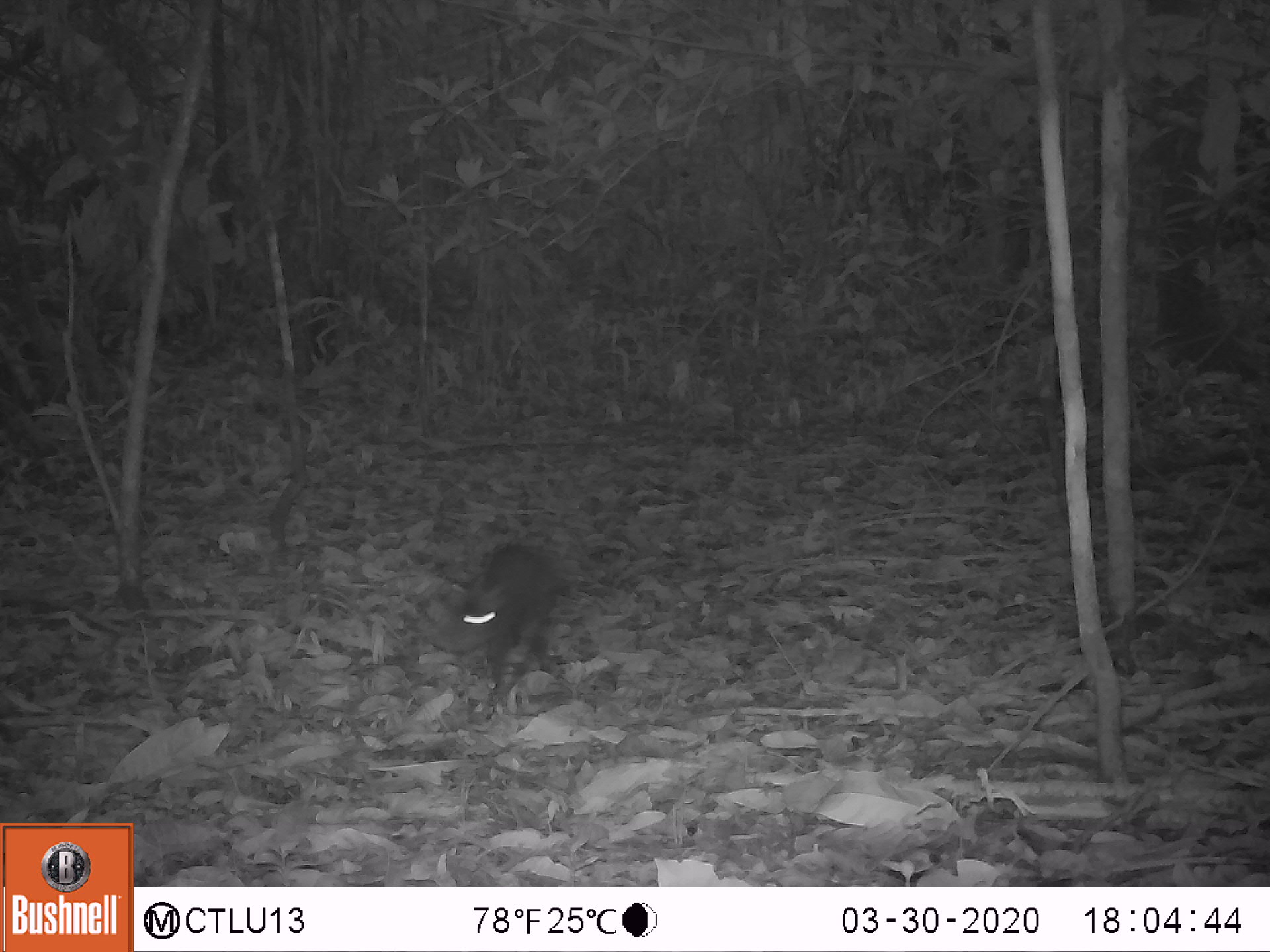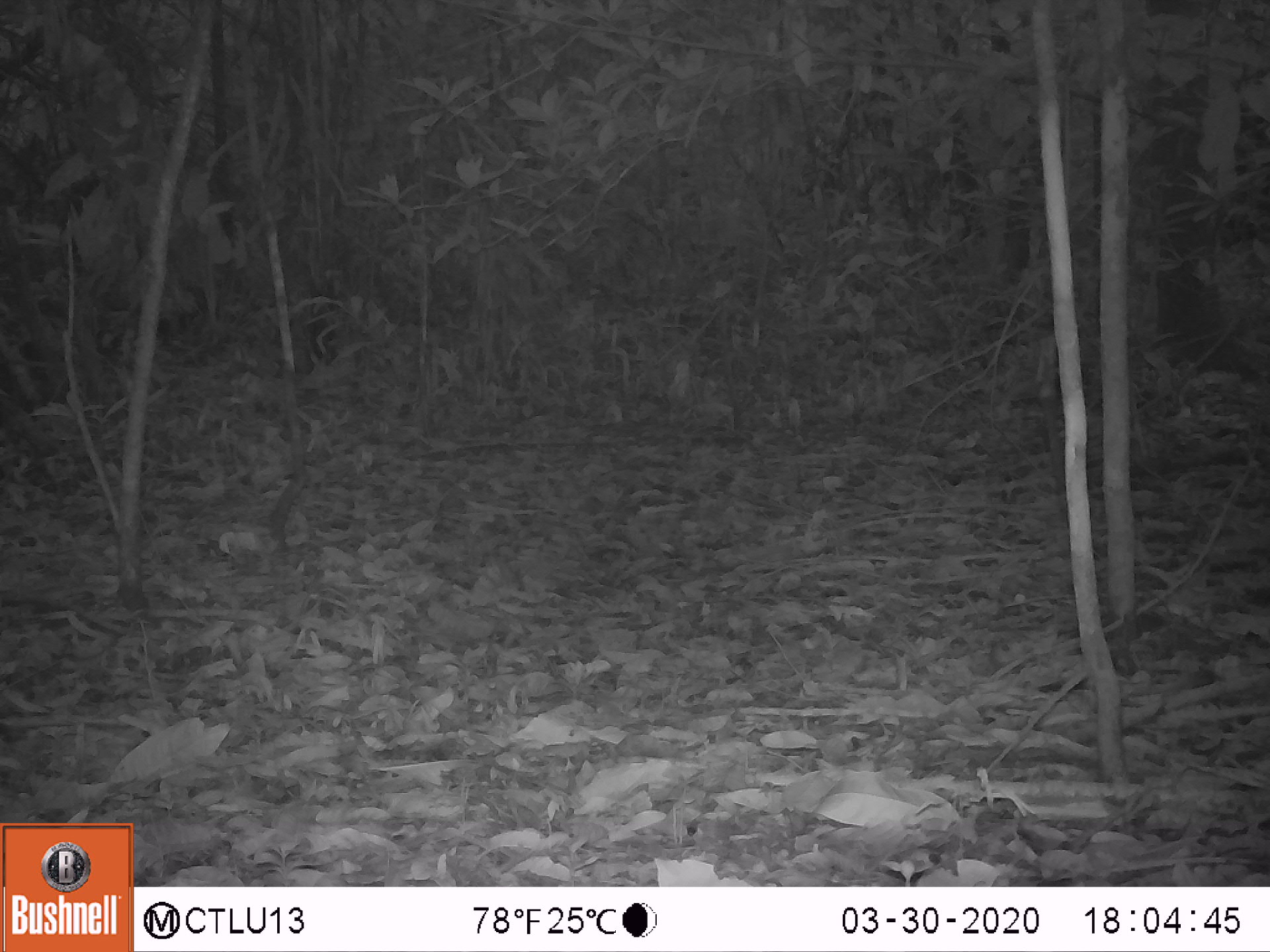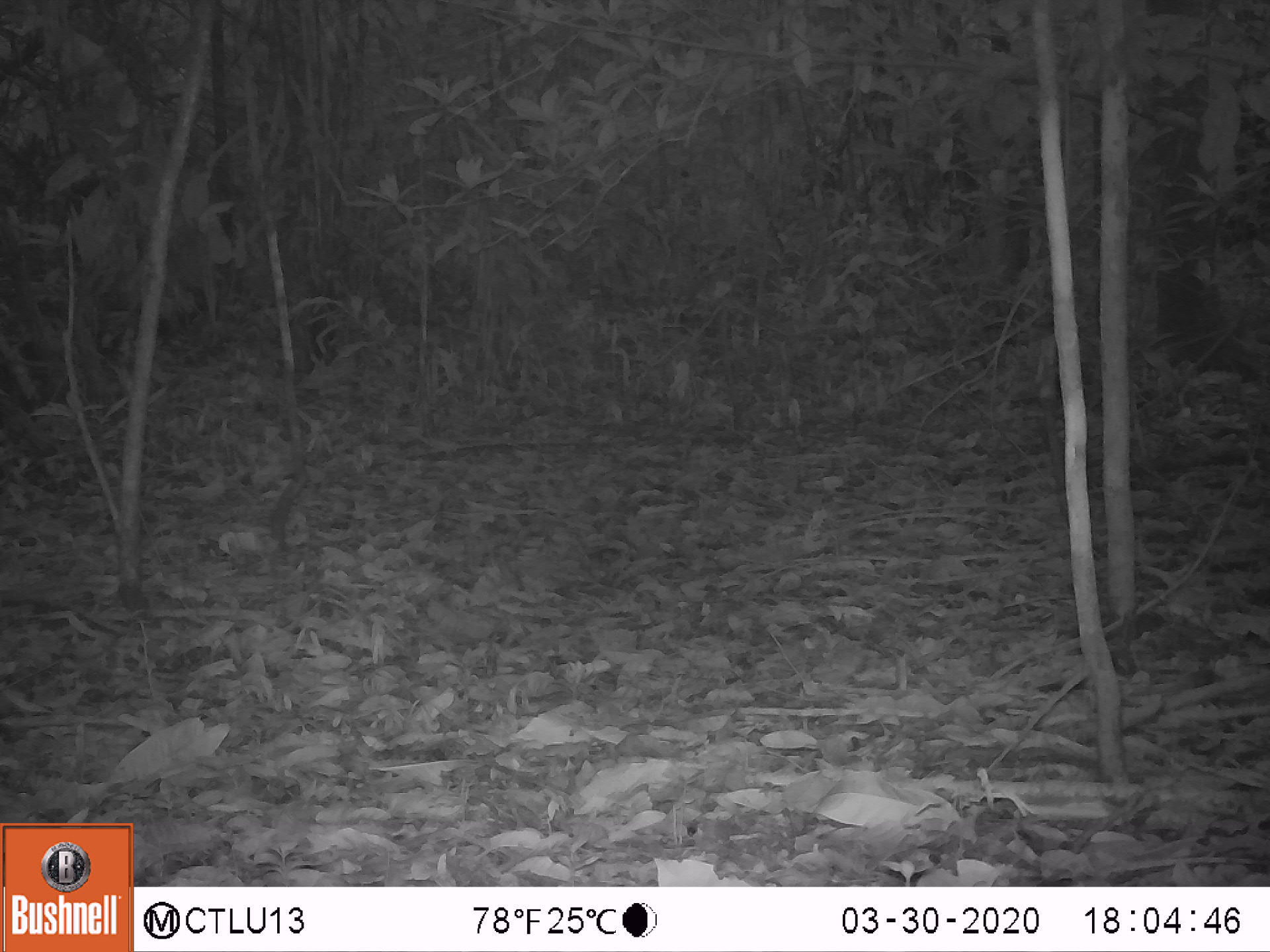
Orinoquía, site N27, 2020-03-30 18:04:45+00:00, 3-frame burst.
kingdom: Animalia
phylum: Chordata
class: Mammalia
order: Rodentia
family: Dasyproctidae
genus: Dasyprocta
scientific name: Dasyprocta fuliginosa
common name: black agouti